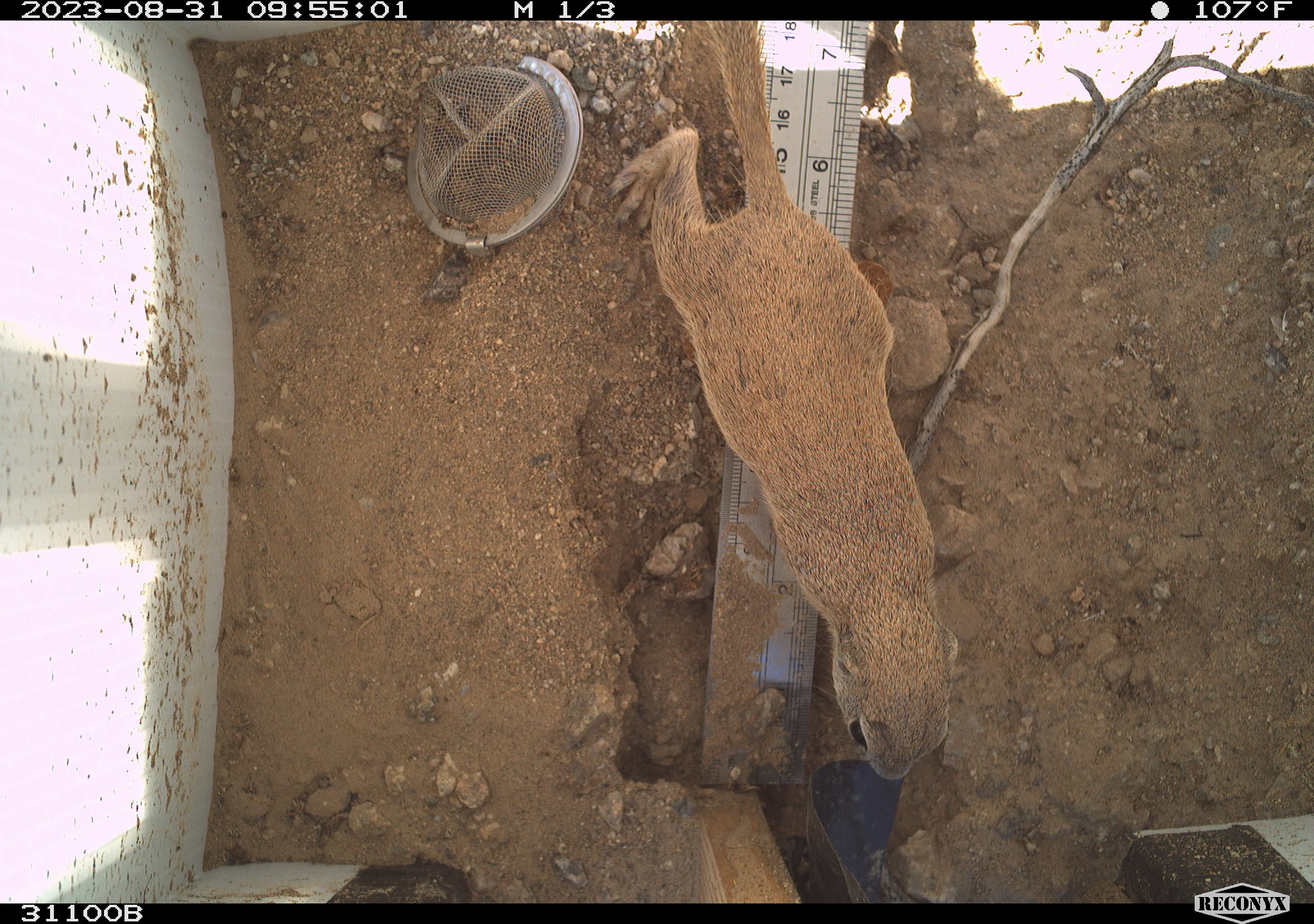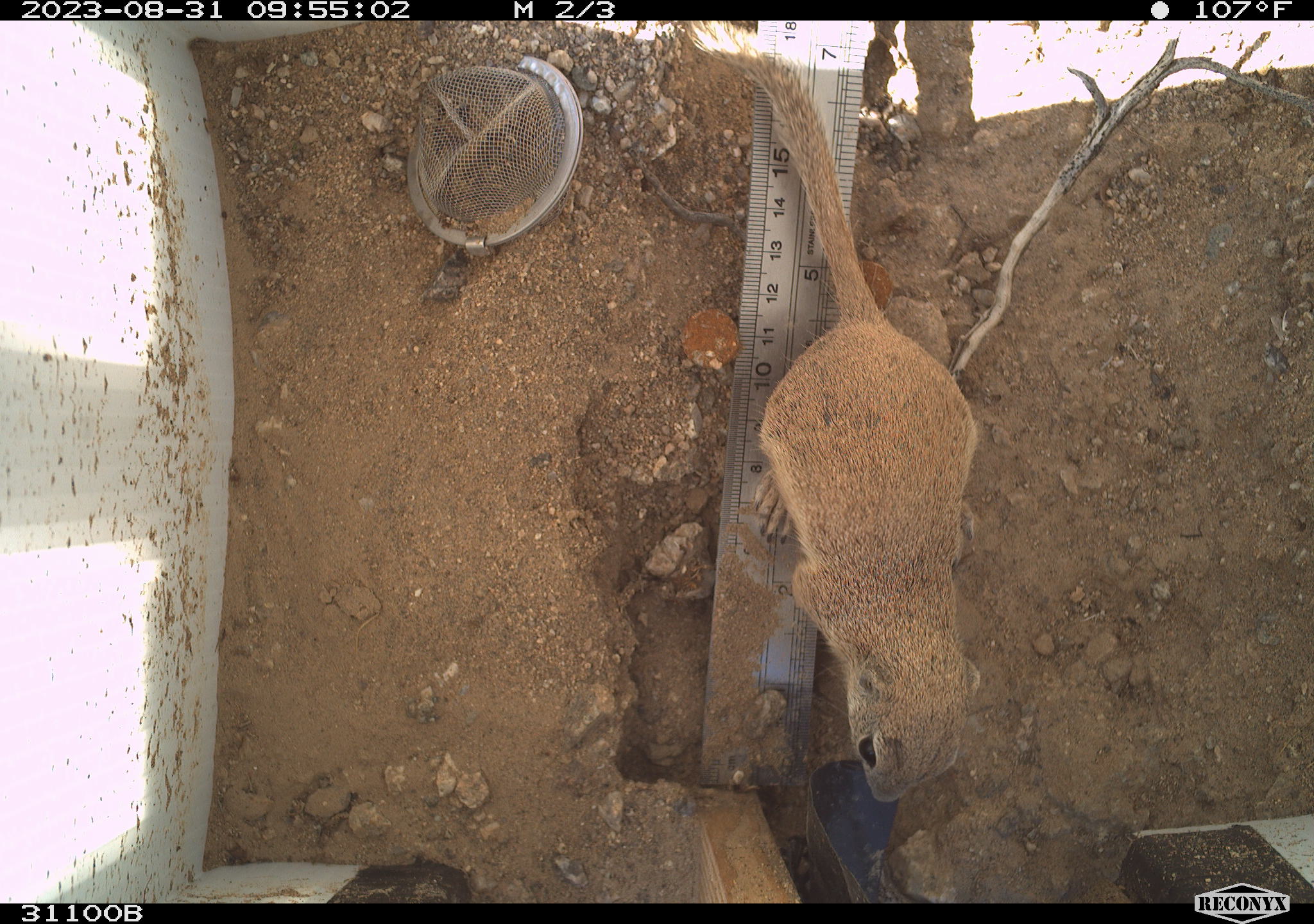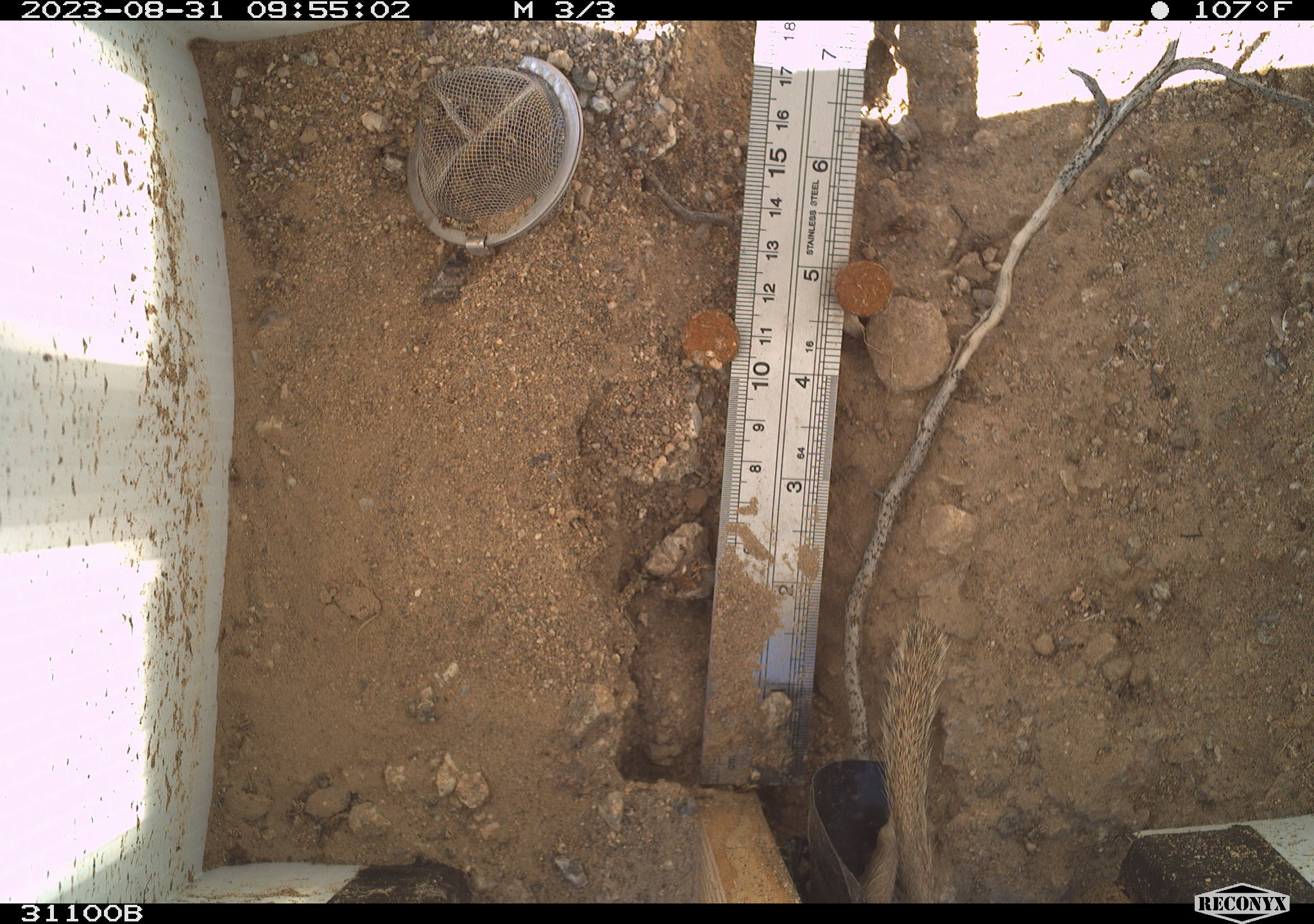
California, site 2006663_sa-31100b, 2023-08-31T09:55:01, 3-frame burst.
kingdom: Animalia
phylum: Chordata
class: Mammalia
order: Rodentia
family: Sciuridae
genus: Xerospermophilus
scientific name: Xerospermophilus tereticaudus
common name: round-tailed ground squirrel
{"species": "round-tailed ground squirrel (Xerospermophilus tereticaudus)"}